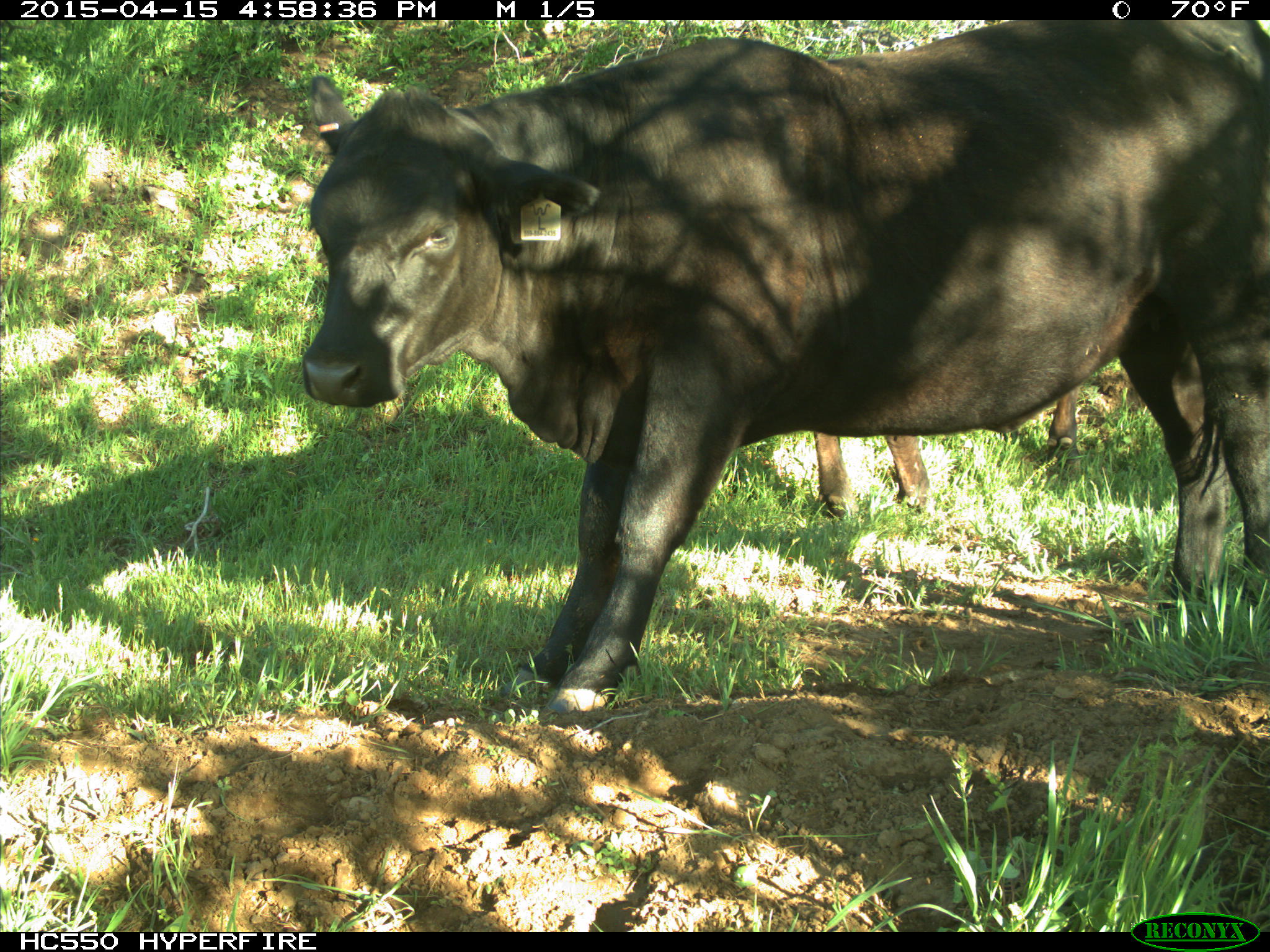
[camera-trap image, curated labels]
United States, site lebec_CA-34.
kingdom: Animalia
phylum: Chordata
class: Mammalia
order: Artiodactyla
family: Bovidae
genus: Bos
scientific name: Bos taurus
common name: domestic cow